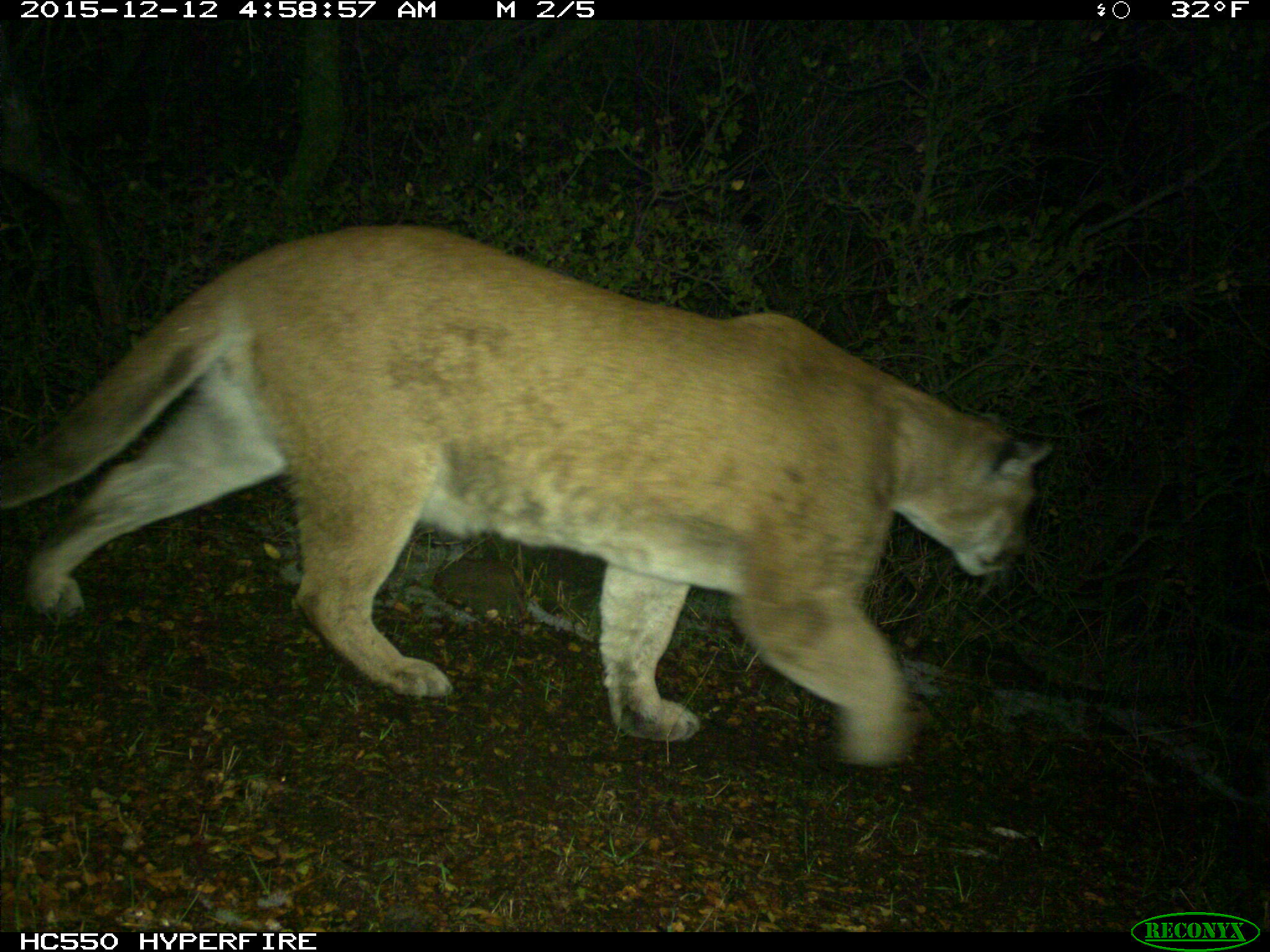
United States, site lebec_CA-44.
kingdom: Animalia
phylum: Chordata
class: Mammalia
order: Carnivora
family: Felidae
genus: Puma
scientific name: Puma concolor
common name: mountain lion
Puma concolor (mountain lion).